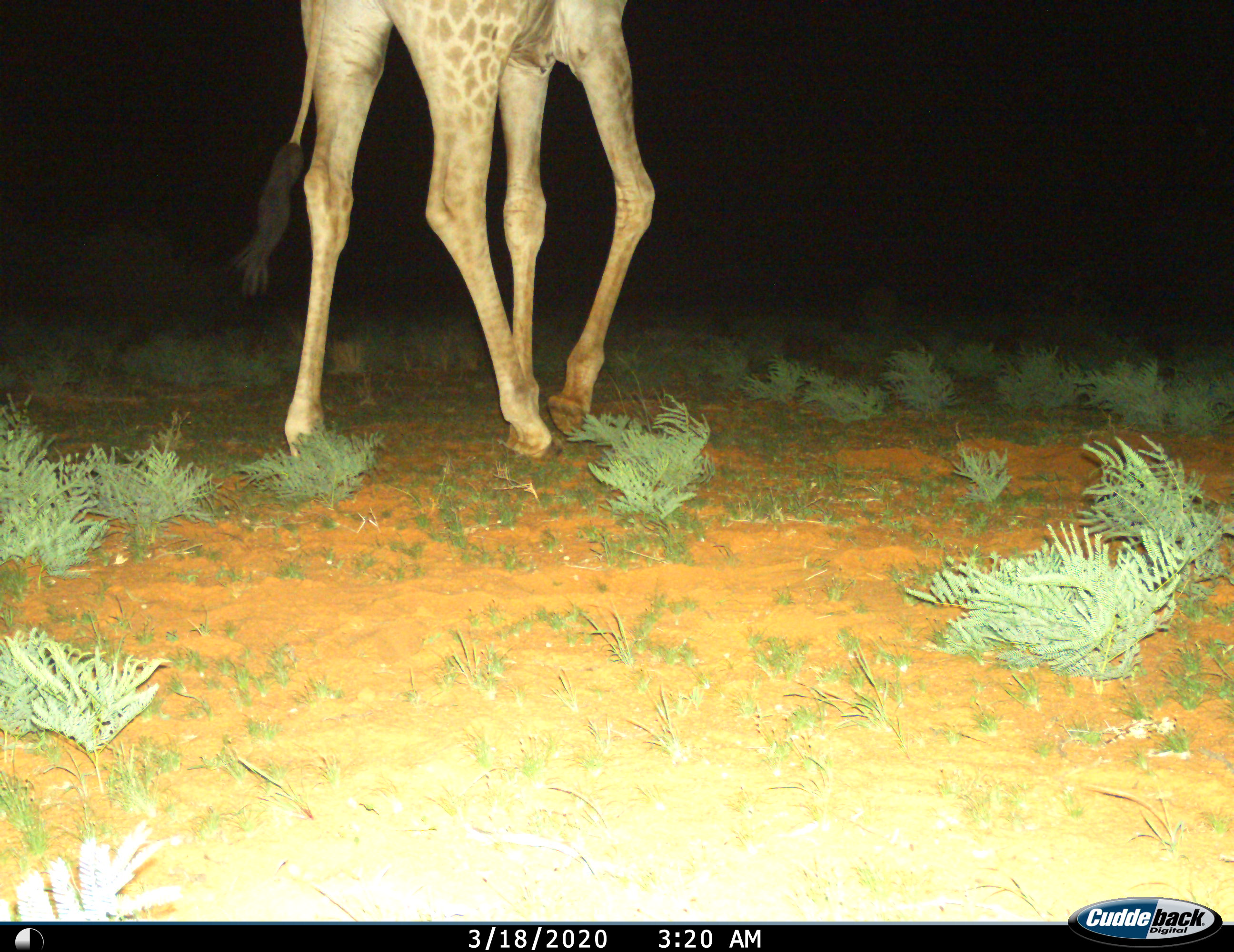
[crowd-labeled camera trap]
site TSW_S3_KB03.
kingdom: Animalia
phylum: Chordata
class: Mammalia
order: Artiodactyla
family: Giraffidae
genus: Giraffa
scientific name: Giraffa camelopardalis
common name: giraffe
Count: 1.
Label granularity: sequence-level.